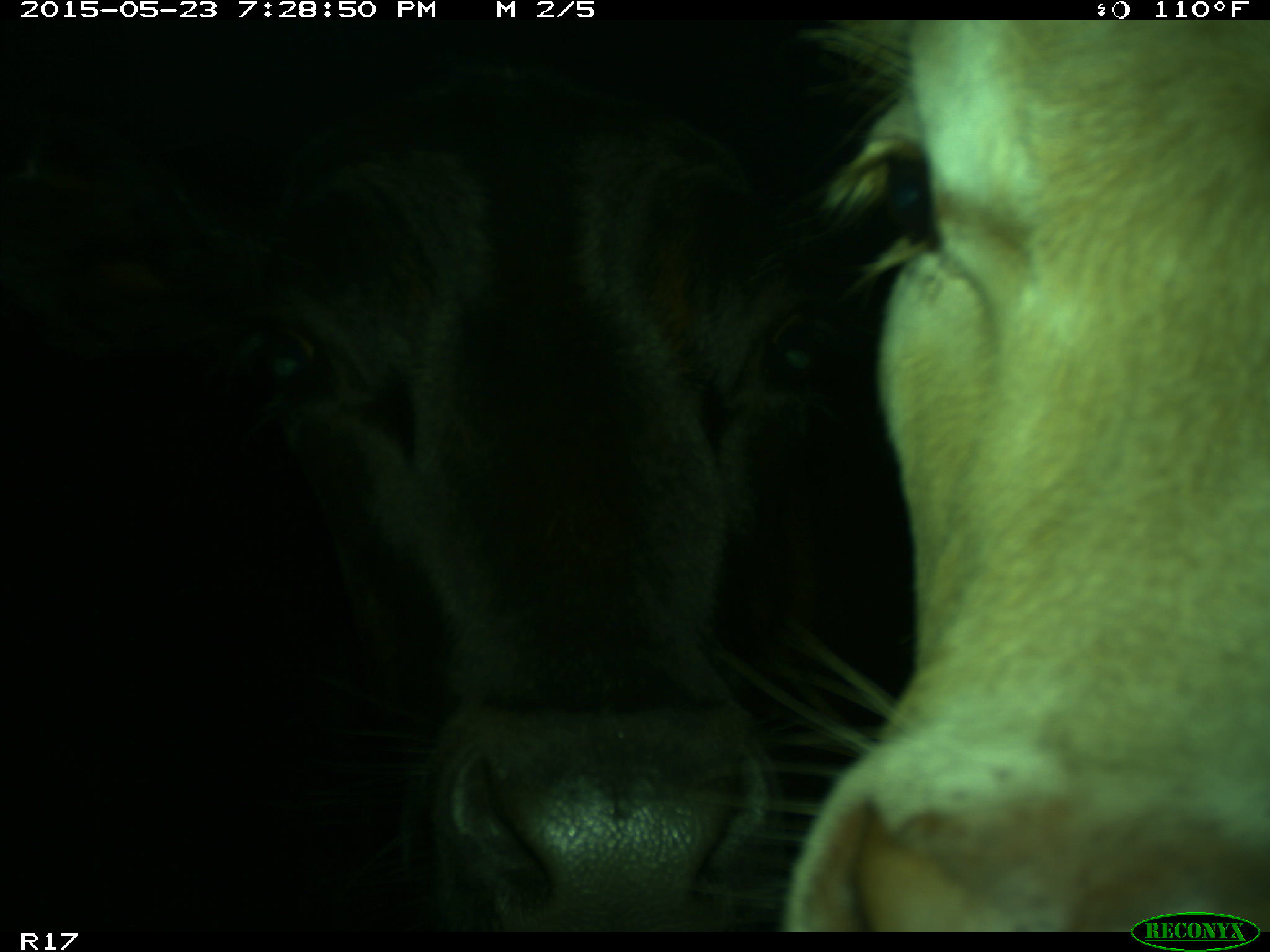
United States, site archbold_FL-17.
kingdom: Animalia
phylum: Chordata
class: Mammalia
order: Artiodactyla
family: Bovidae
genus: Bos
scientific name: Bos taurus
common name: domestic cow